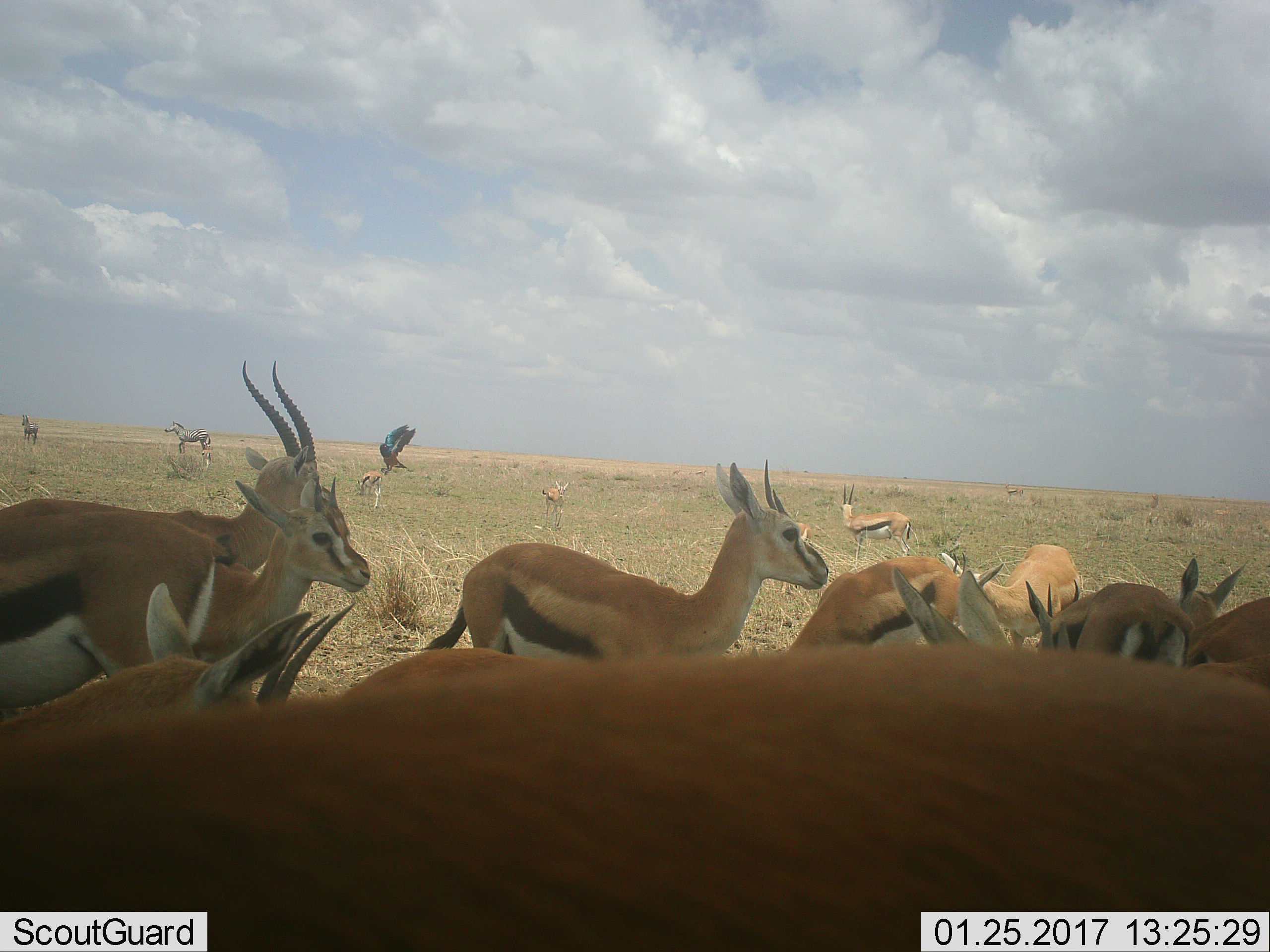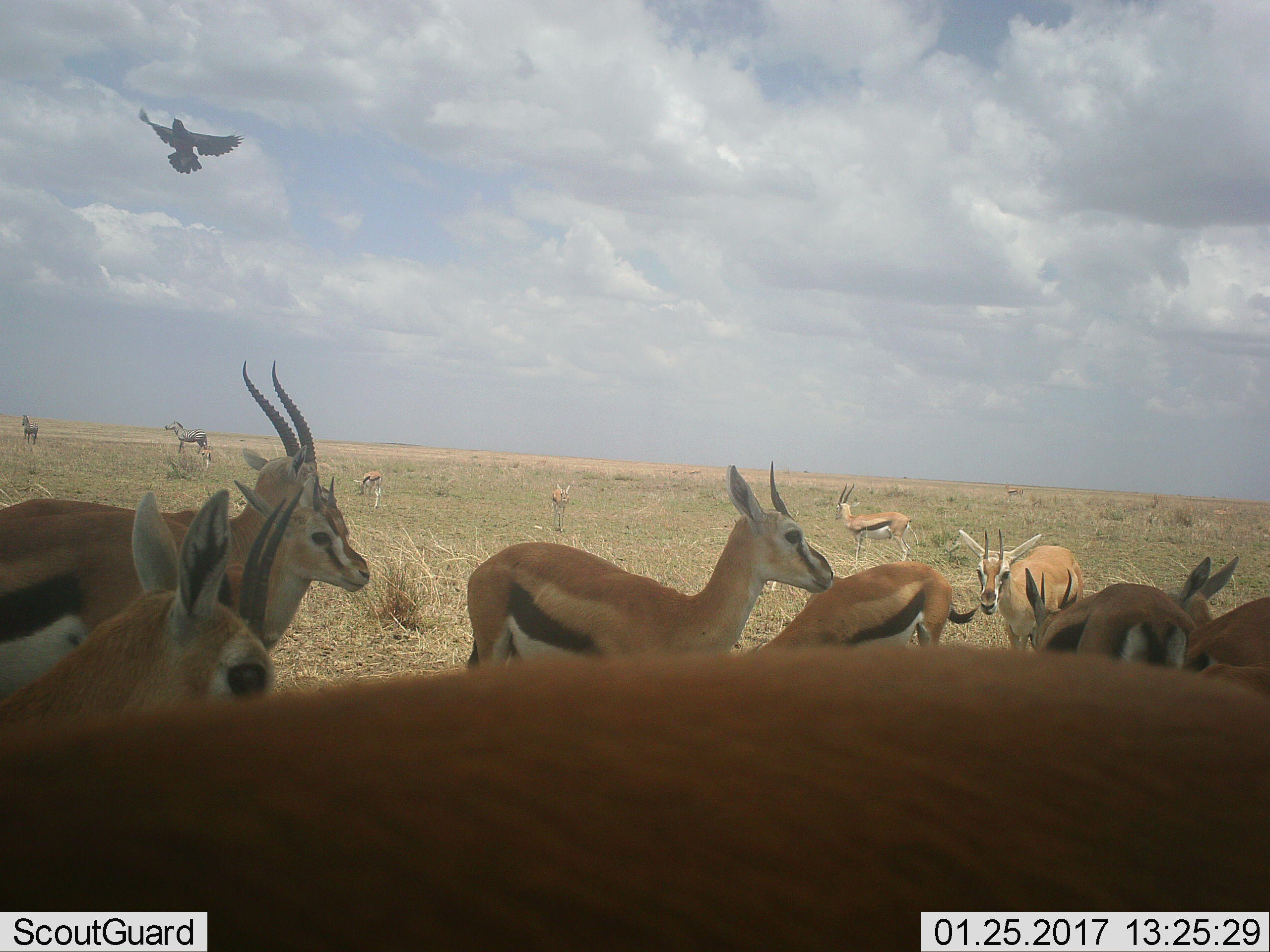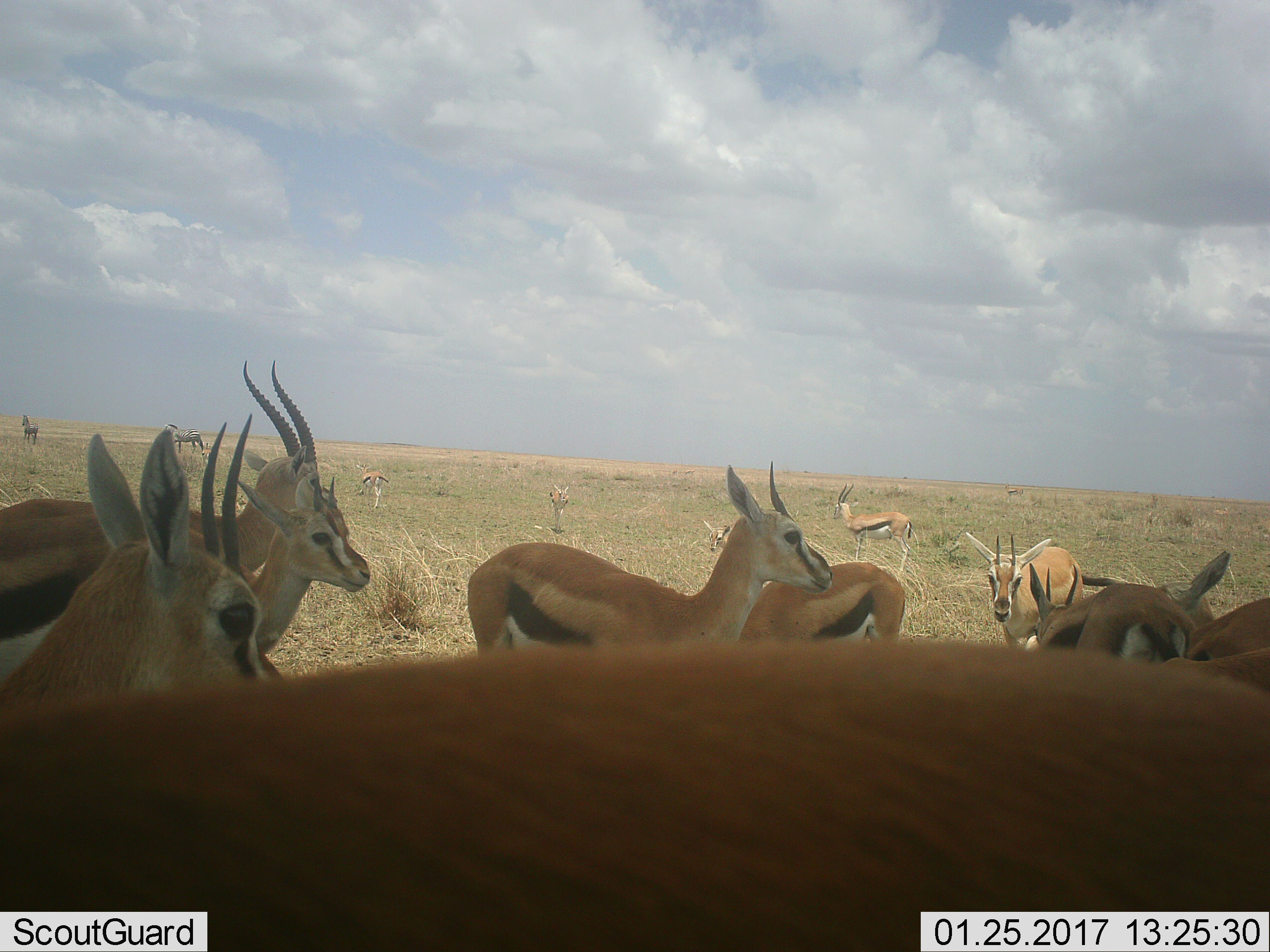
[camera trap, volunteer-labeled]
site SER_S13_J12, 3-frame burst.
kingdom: Animalia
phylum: Chordata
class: Aves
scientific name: Aves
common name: bird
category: birdother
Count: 1.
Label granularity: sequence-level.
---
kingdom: Animalia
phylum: Chordata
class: Mammalia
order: Artiodactyla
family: Bovidae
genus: Eudorcas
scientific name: Eudorcas thomsonii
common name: thomson's gazelle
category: gazellethomsons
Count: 11-50.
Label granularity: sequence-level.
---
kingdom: Animalia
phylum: Chordata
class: Mammalia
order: Perissodactyla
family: Equidae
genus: Equus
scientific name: Equus quagga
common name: plains zebra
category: zebraplains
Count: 2.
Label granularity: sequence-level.